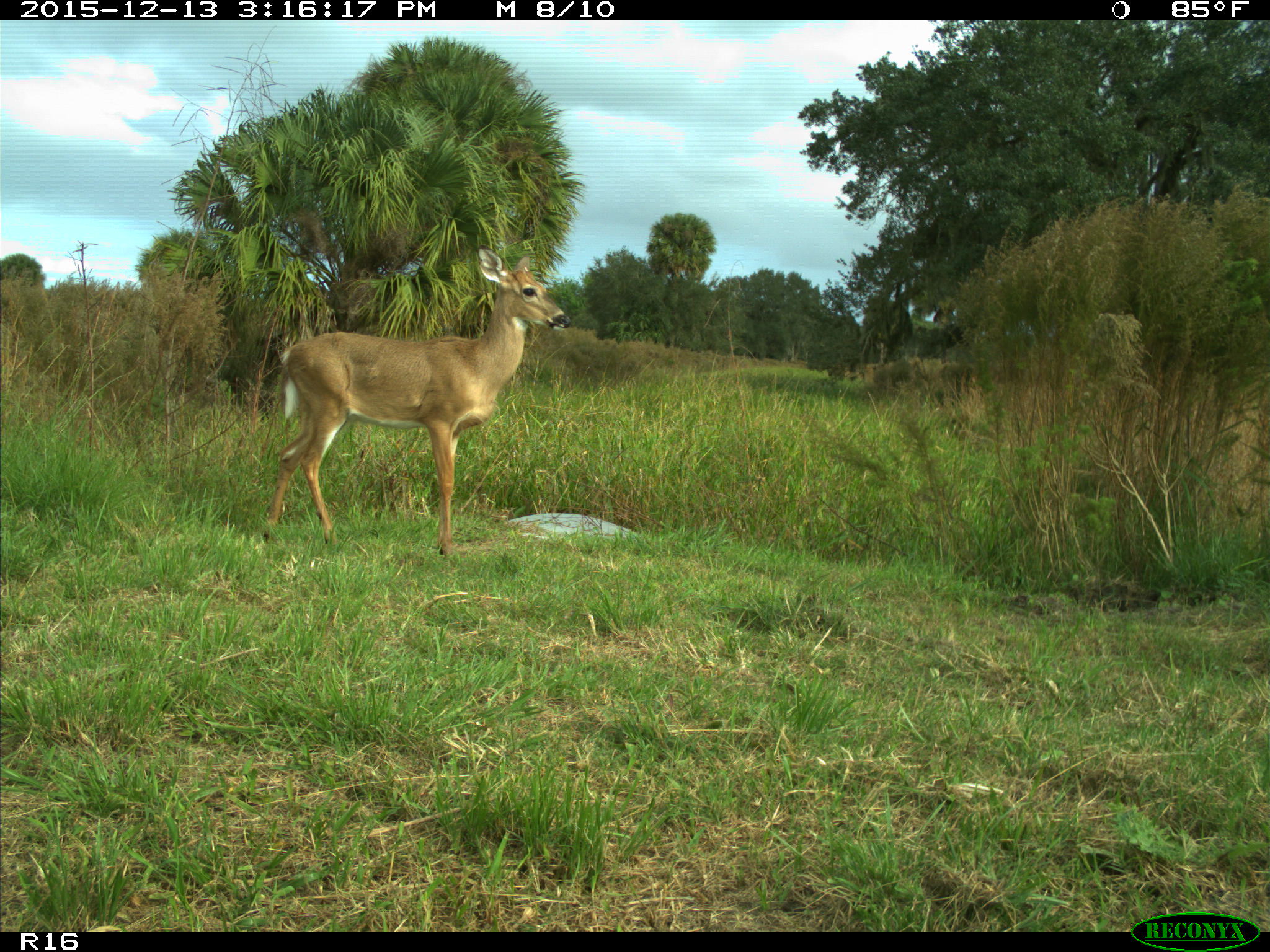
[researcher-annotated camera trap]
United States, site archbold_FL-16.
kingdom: Animalia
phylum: Chordata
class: Mammalia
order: Artiodactyla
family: Cervidae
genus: Odocoileus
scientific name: Odocoileus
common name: deer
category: unidentified deer